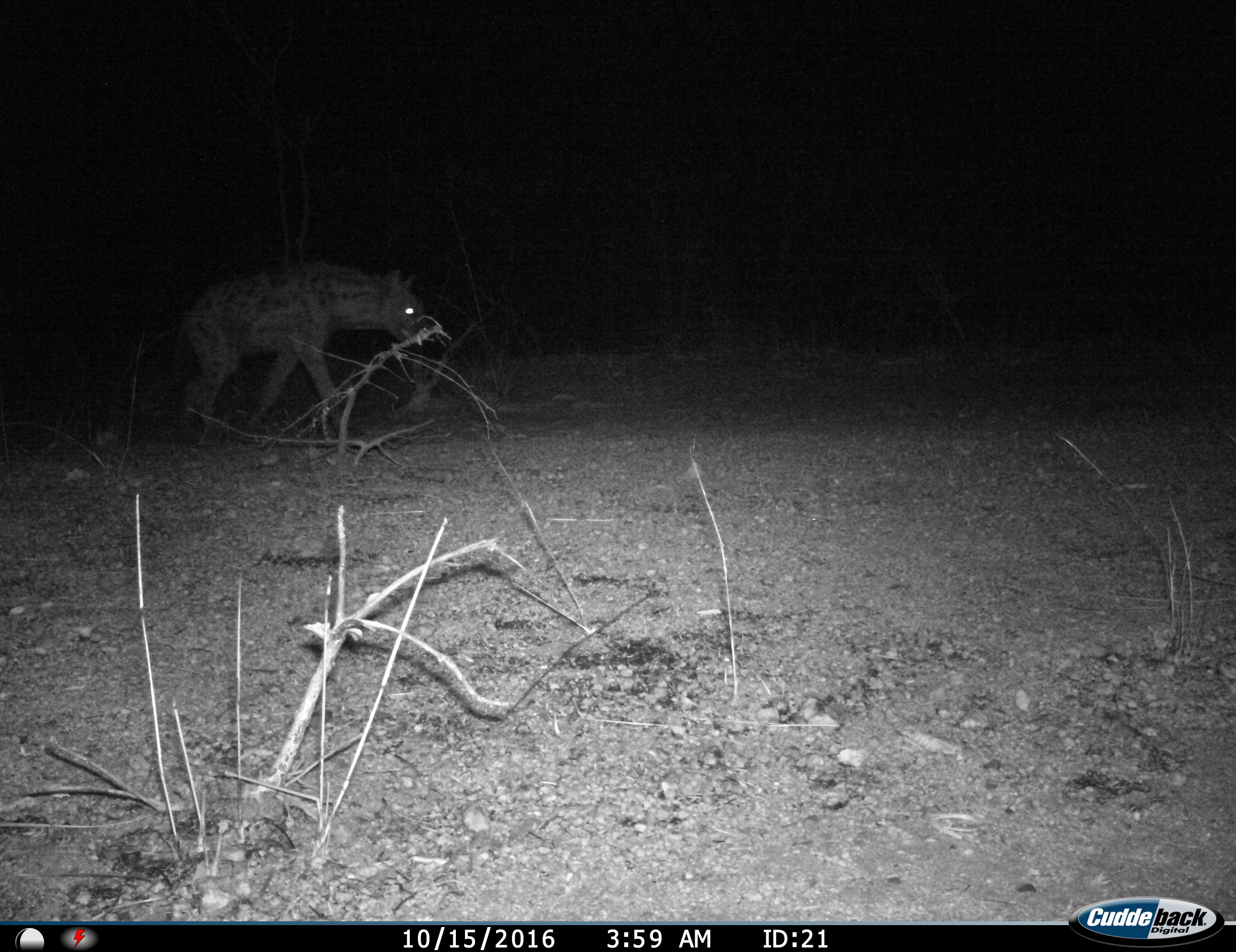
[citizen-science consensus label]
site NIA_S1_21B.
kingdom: Animalia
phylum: Chordata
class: Mammalia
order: Carnivora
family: Hyaenidae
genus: Crocuta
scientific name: Crocuta crocuta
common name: spotted hyena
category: hyenaspotted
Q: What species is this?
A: Hyenaspotted (spotted hyena) (Crocuta crocuta).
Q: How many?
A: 1.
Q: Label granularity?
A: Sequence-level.